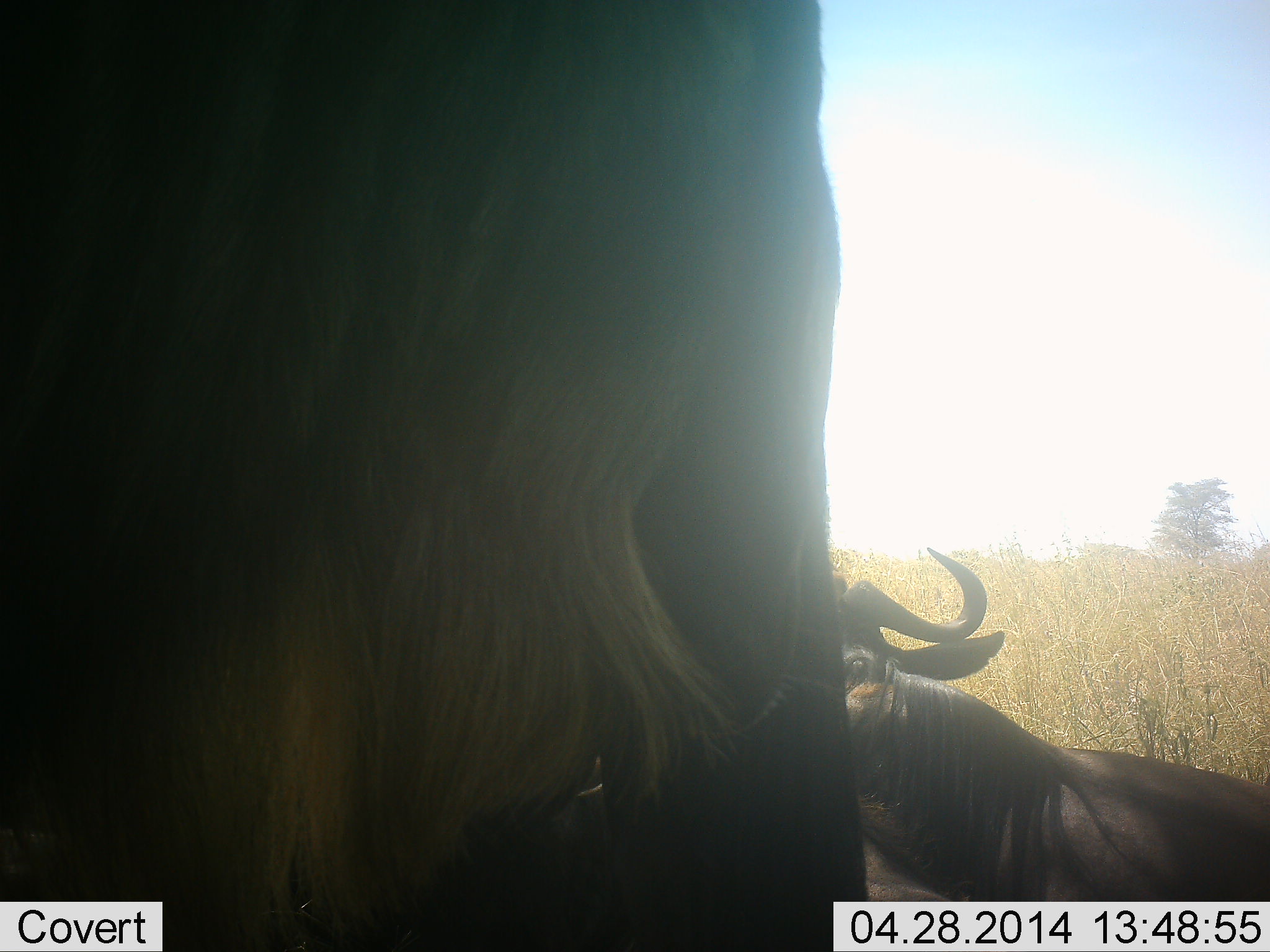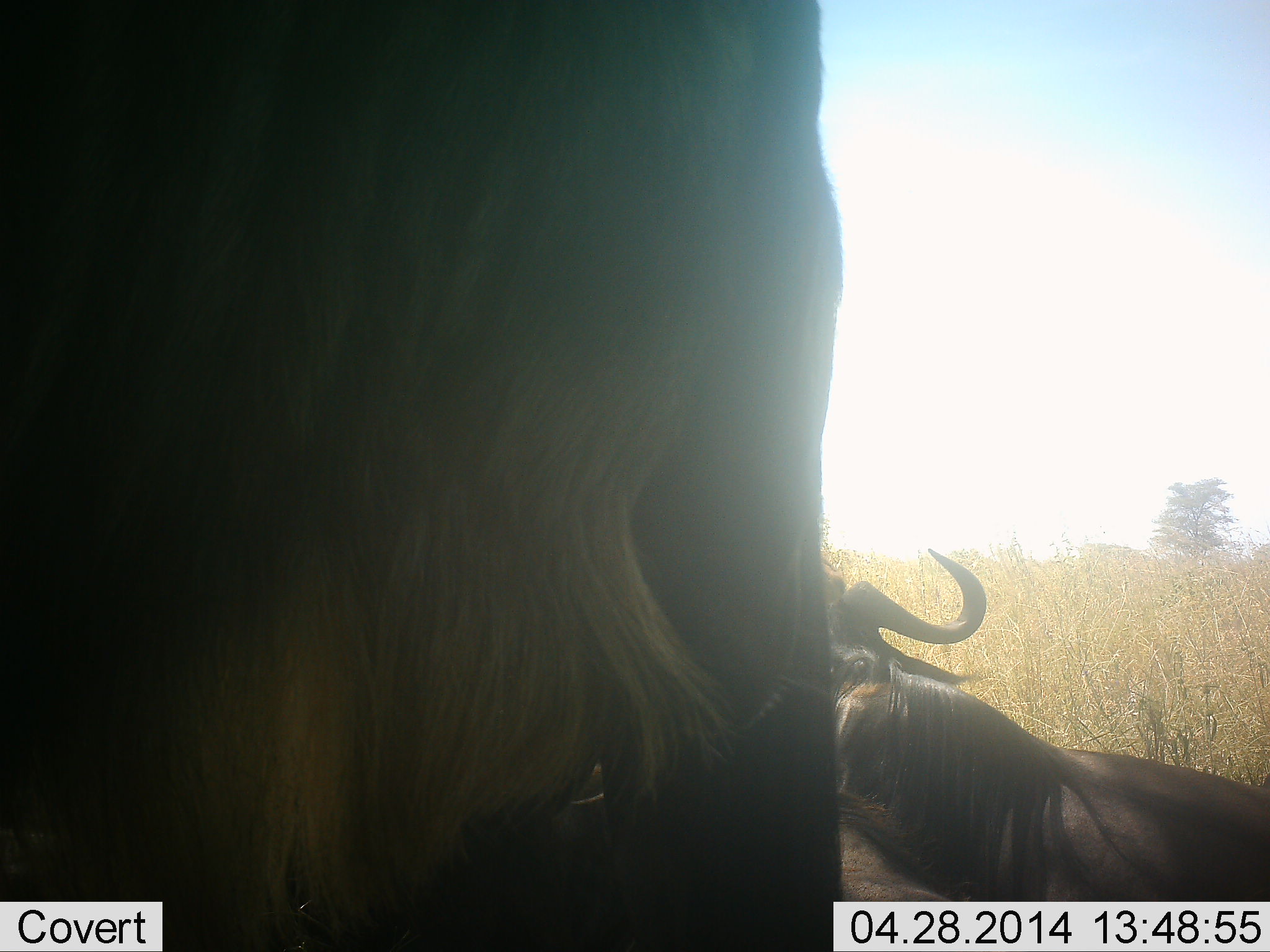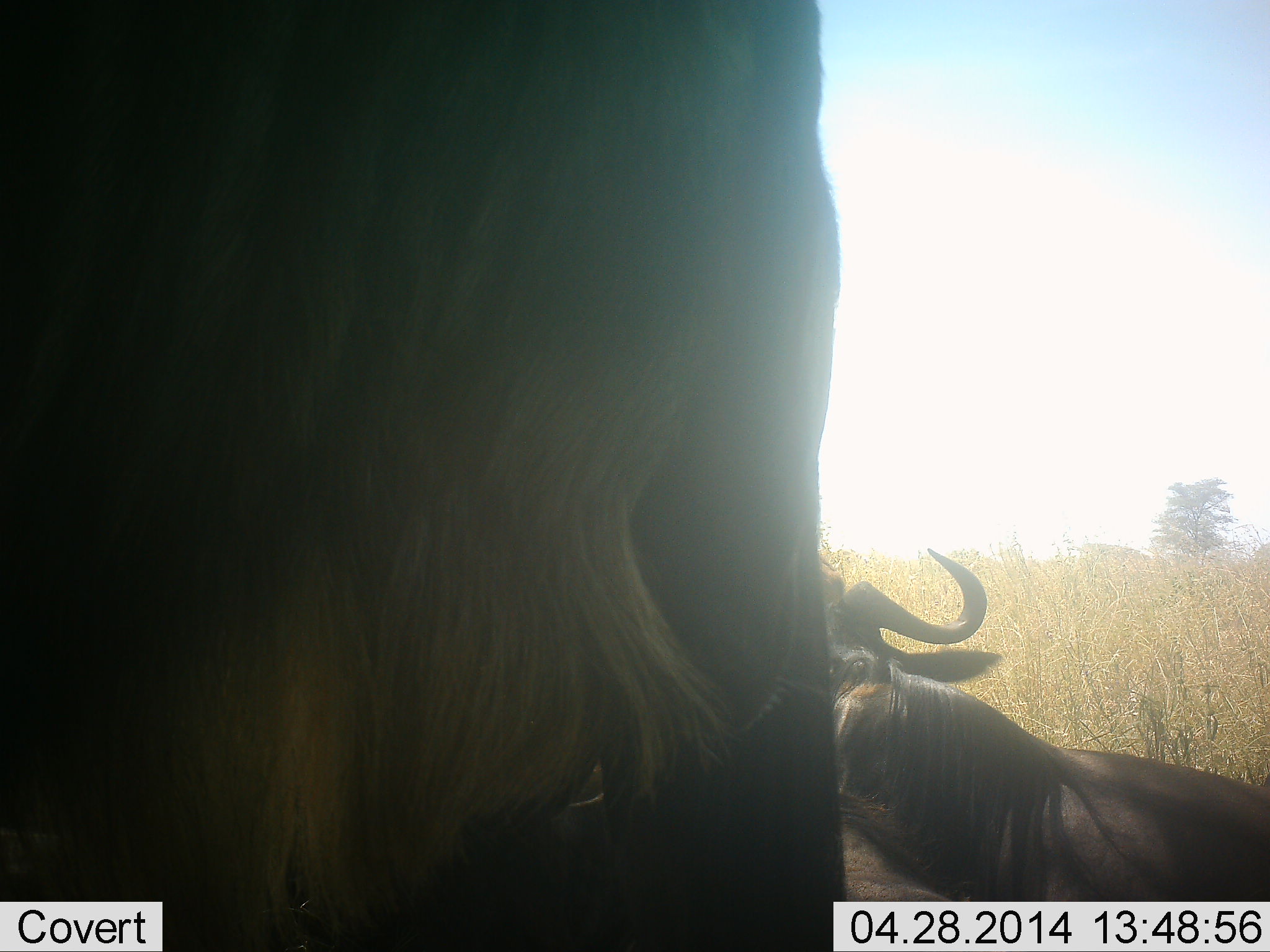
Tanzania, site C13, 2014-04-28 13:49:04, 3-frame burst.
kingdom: Animalia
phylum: Chordata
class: Mammalia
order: Artiodactyla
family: Bovidae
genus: Connochaetes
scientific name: Connochaetes taurinus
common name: blue wildebeest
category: wildebeest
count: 2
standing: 50%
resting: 70%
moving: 0%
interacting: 0%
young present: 0%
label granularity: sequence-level